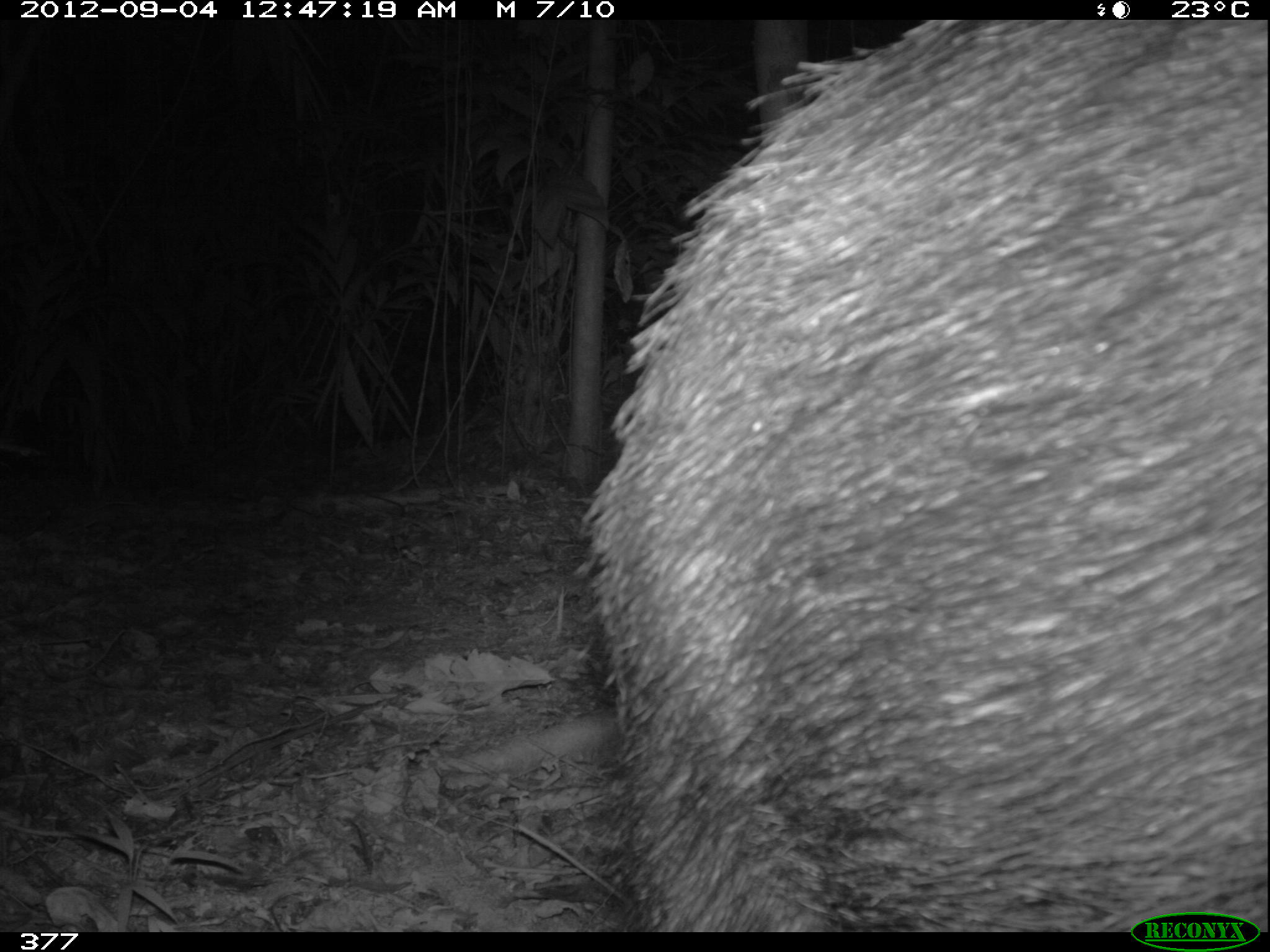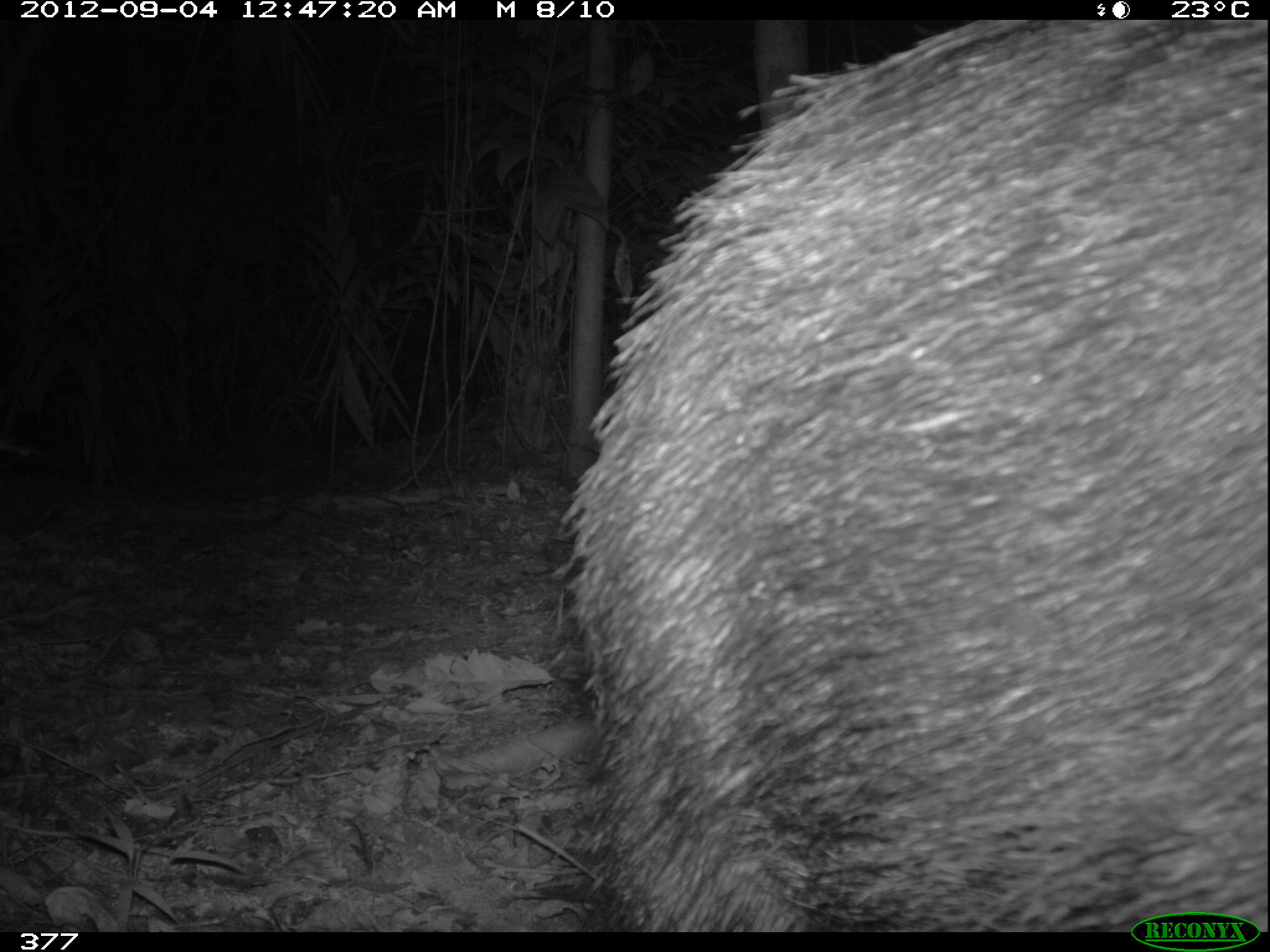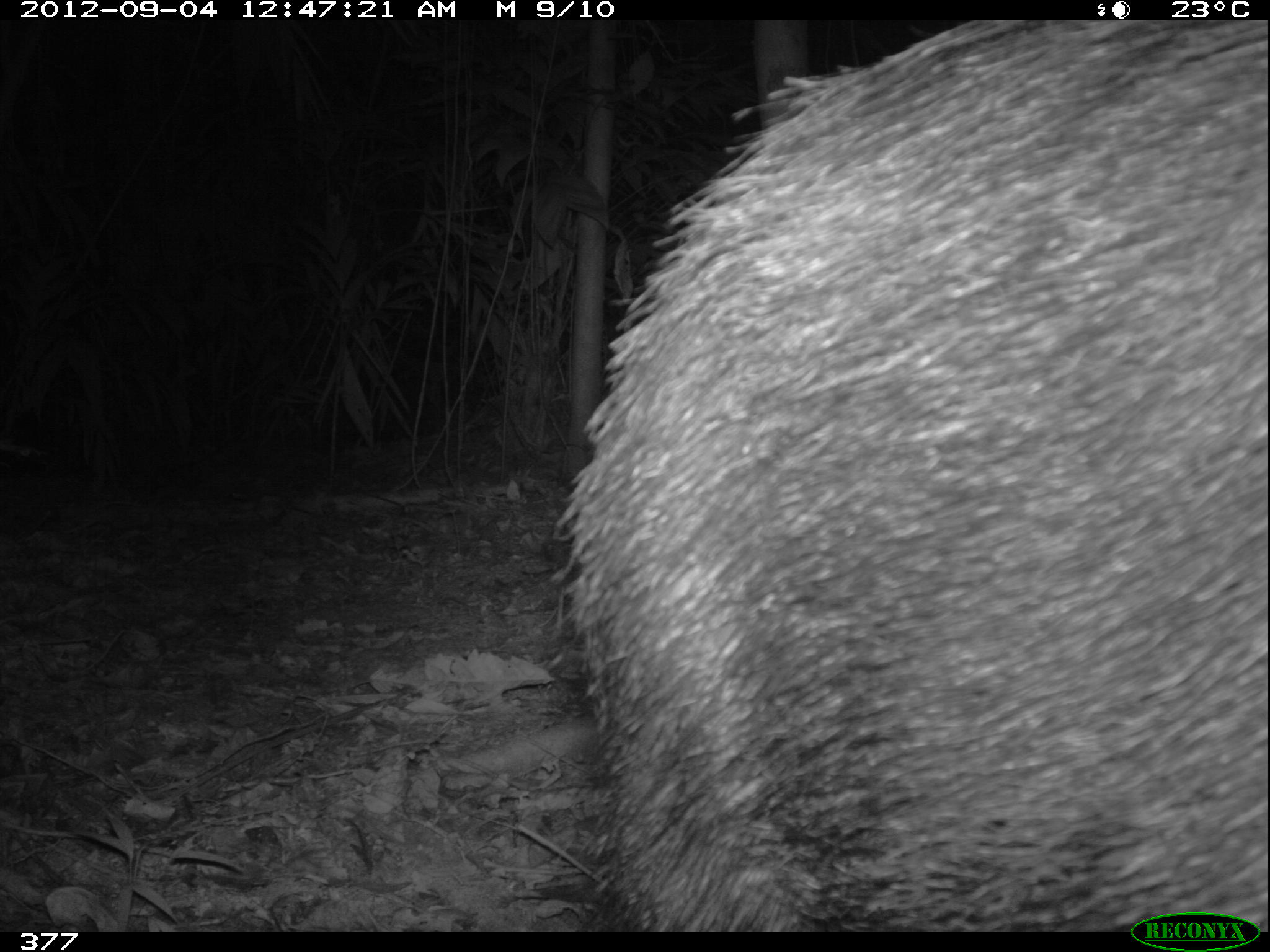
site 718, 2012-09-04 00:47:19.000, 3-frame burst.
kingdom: Animalia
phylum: Chordata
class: Mammalia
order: Artiodactyla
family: Tayassuidae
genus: Tayassu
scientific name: Tayassu pecari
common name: white-lipped peccary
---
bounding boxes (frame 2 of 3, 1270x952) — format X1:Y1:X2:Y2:
tayassu pecari: 546:16:1267:931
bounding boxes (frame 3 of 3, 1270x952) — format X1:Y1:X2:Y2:
tayassu pecari: 551:16:1267:931